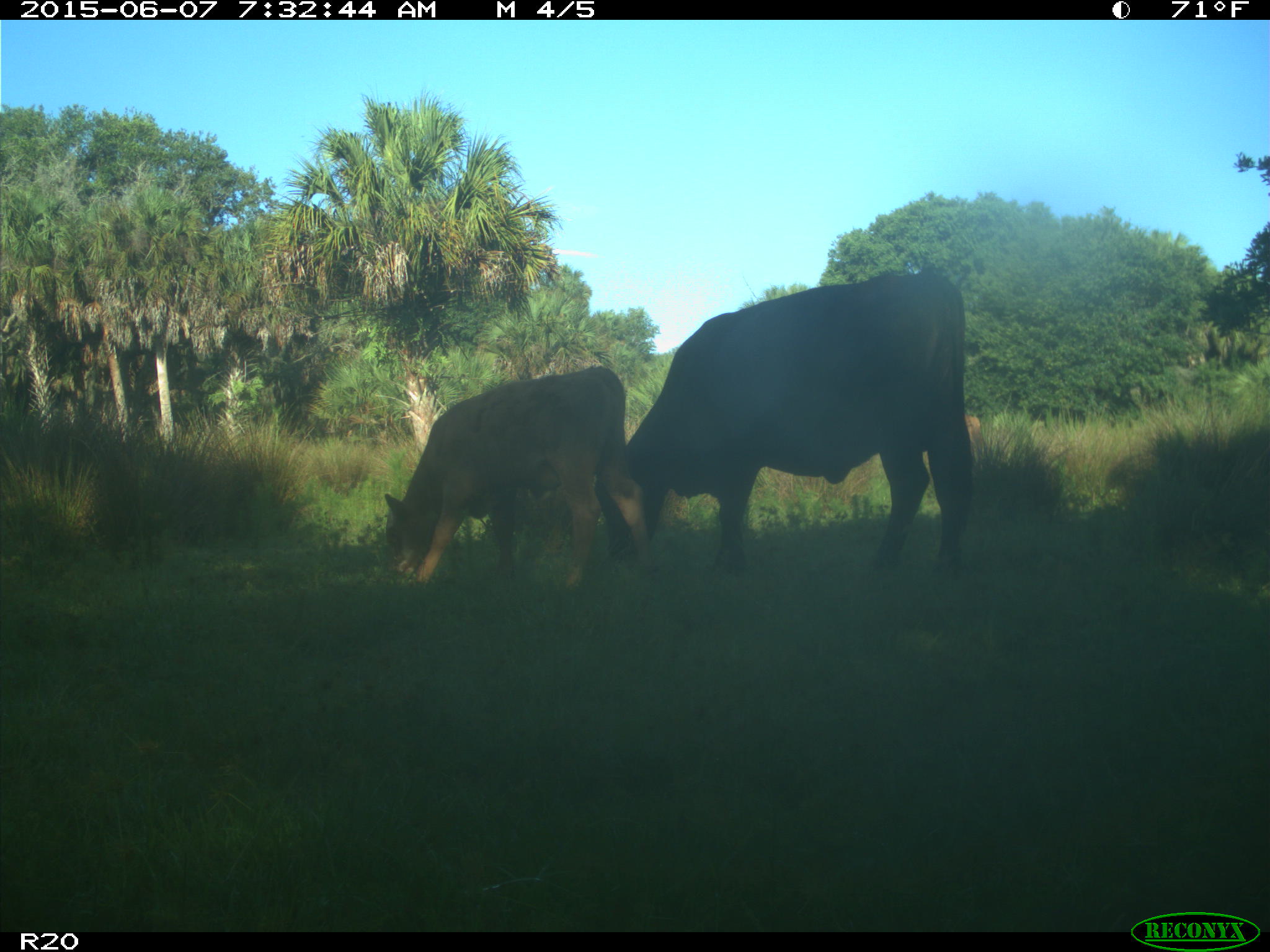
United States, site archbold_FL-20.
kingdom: Animalia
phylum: Chordata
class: Mammalia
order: Artiodactyla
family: Bovidae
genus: Bos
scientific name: Bos taurus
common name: domestic cow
Bos taurus (domestic cow).